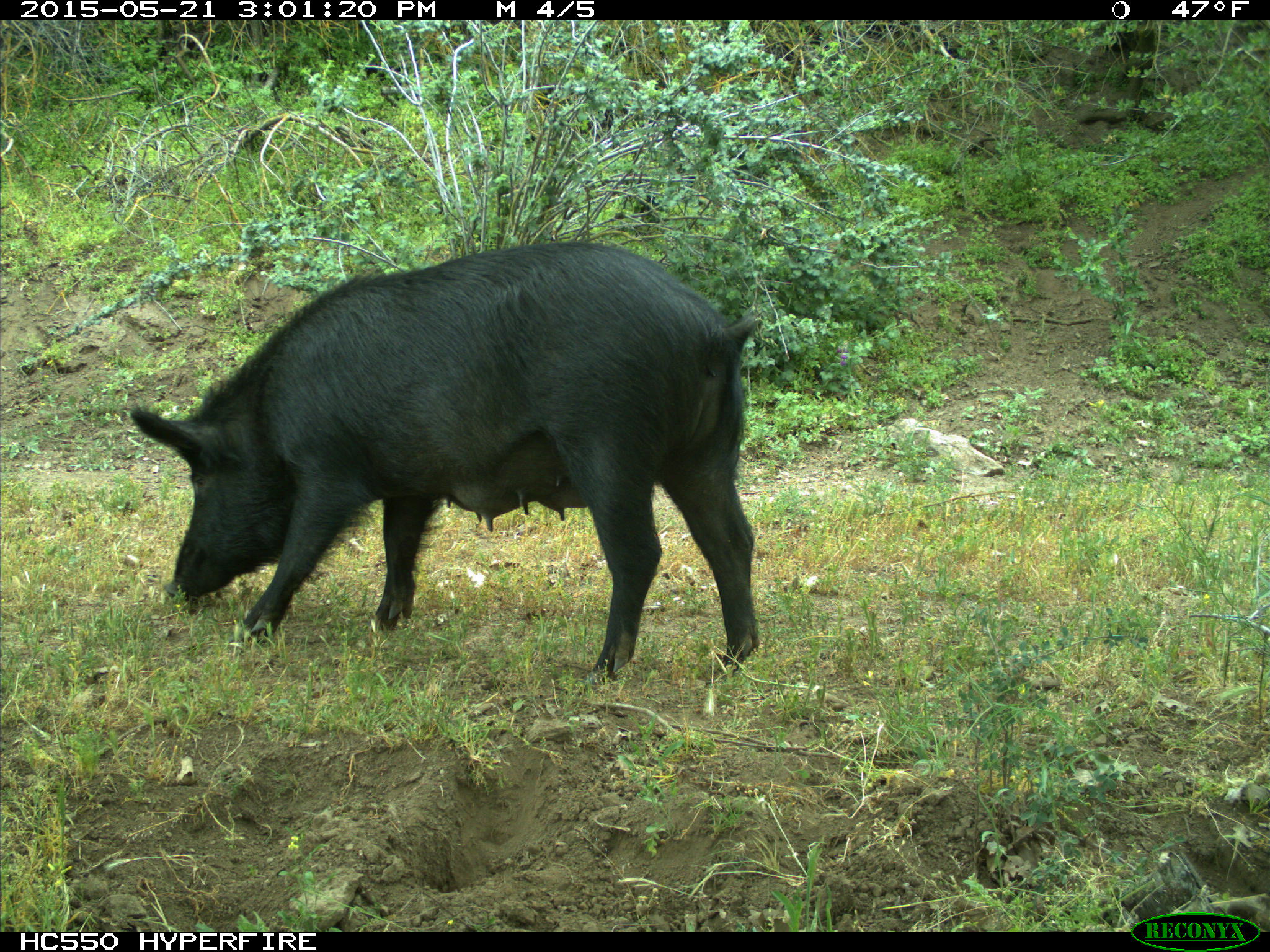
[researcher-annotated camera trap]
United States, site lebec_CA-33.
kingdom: Animalia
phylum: Chordata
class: Mammalia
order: Artiodactyla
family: Suidae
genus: Sus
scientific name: Sus scrofa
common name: wild boar